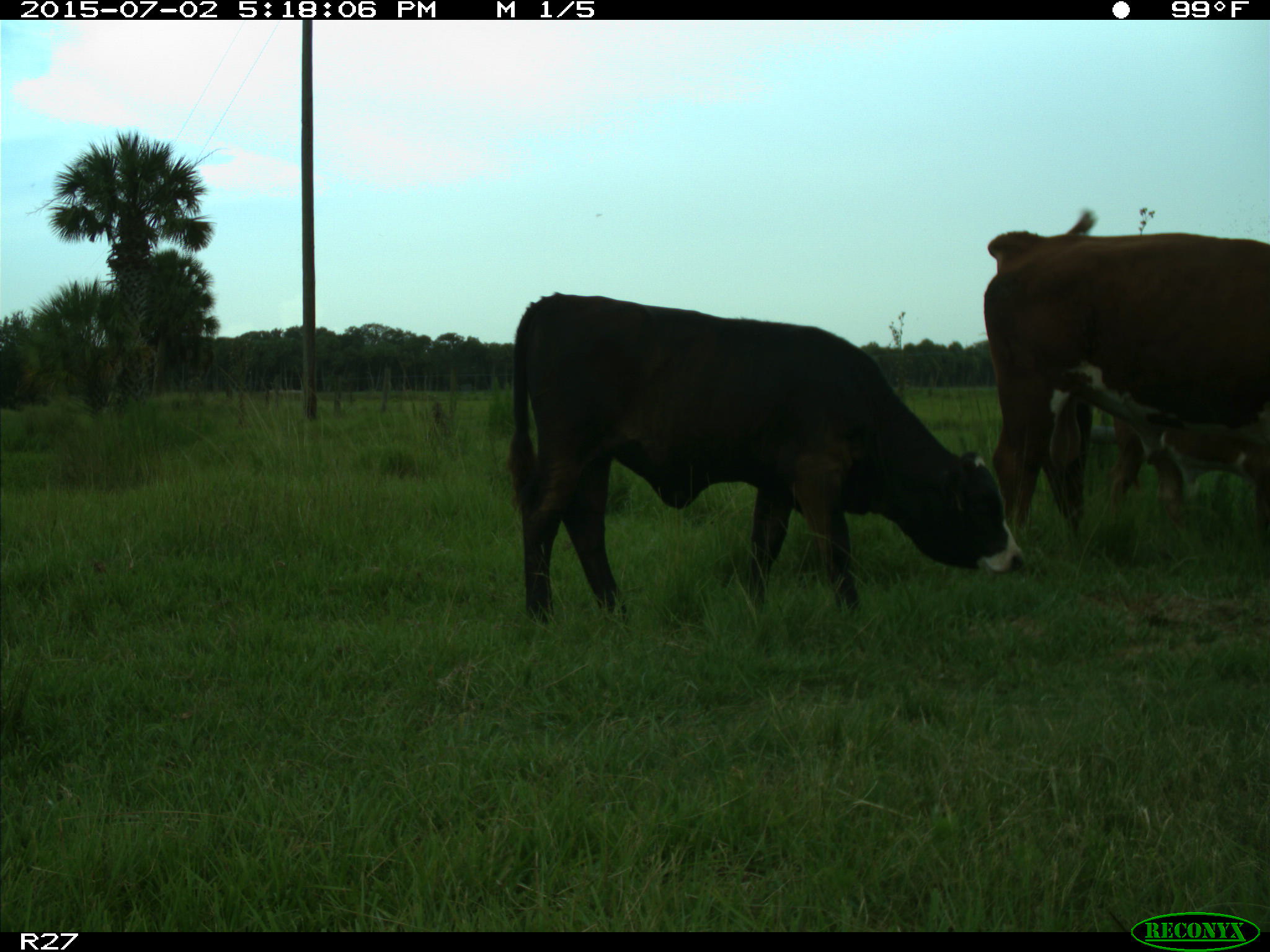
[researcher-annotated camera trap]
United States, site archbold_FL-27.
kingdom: Animalia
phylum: Chordata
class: Mammalia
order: Artiodactyla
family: Bovidae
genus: Bos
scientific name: Bos taurus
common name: domestic cow